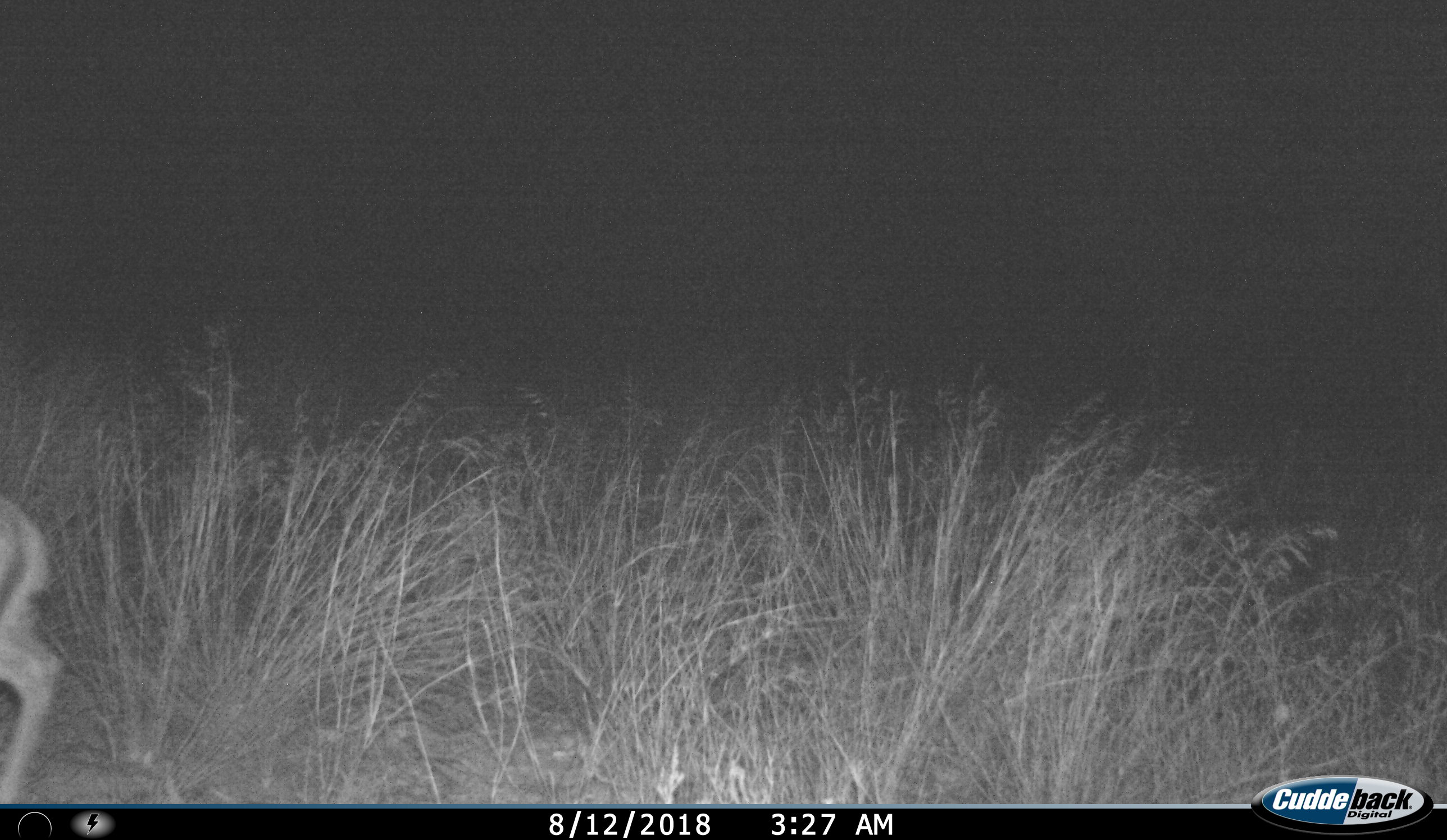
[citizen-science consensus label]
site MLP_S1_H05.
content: unidentified animal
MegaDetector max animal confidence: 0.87